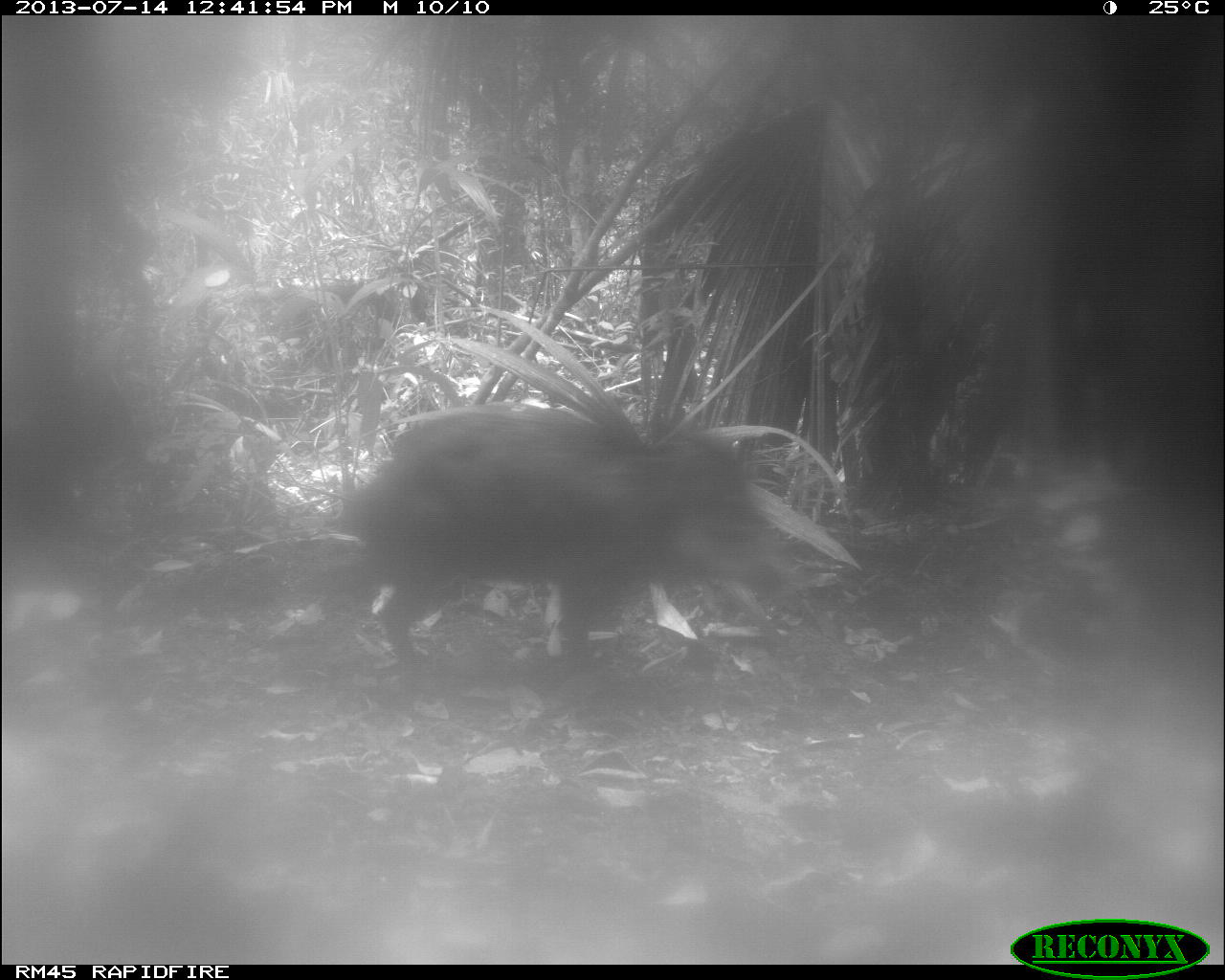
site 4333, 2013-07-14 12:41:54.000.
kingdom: Animalia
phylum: Chordata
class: Mammalia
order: Artiodactyla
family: Tayassuidae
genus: Tayassu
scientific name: Tayassu pecari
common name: white-lipped peccary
Tayassu pecari (white-lipped peccary), count 2.